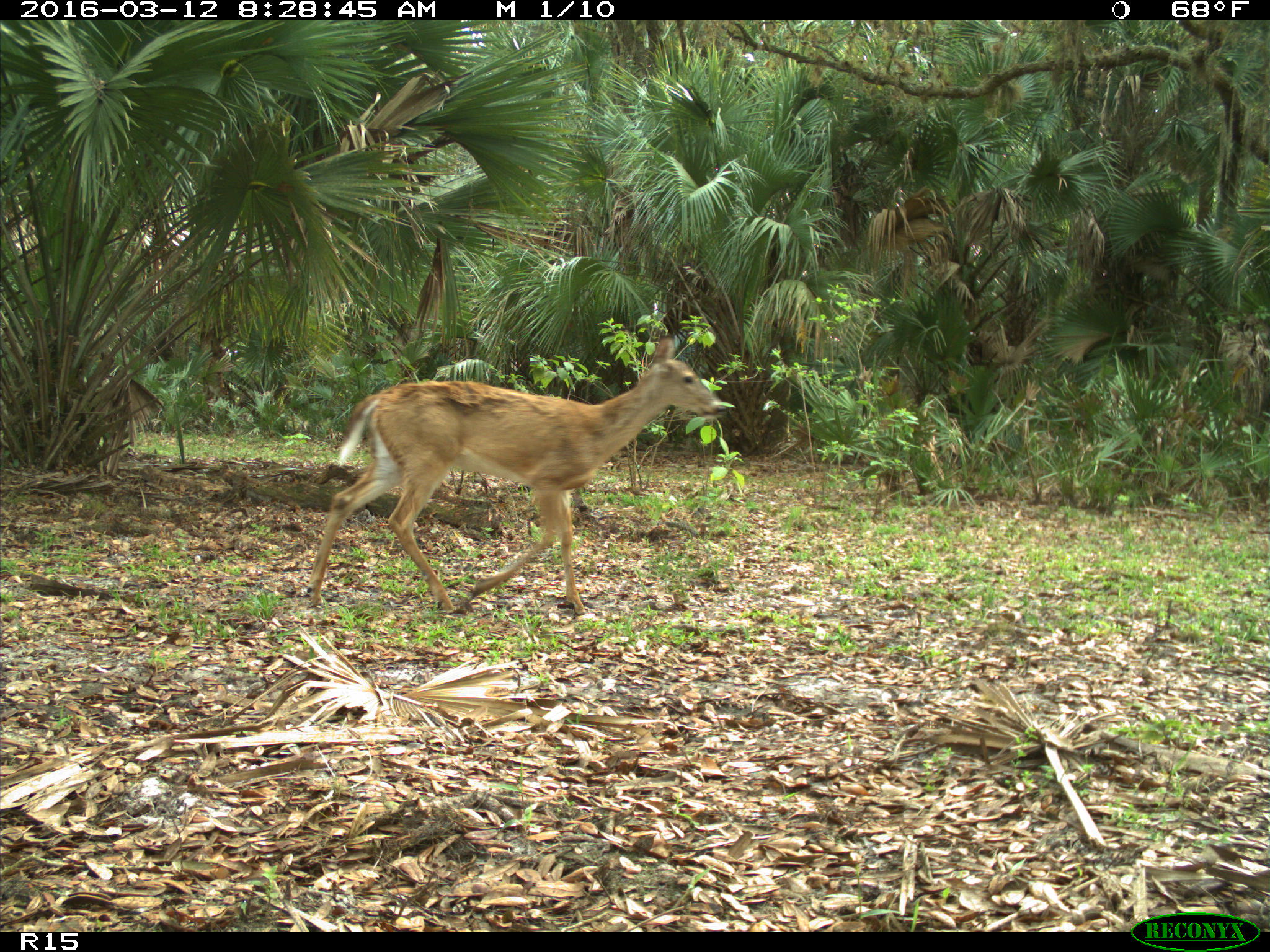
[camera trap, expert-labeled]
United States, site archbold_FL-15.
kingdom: Animalia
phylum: Chordata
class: Mammalia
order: Artiodactyla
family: Cervidae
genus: Odocoileus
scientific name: Odocoileus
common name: deer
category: unidentified deer